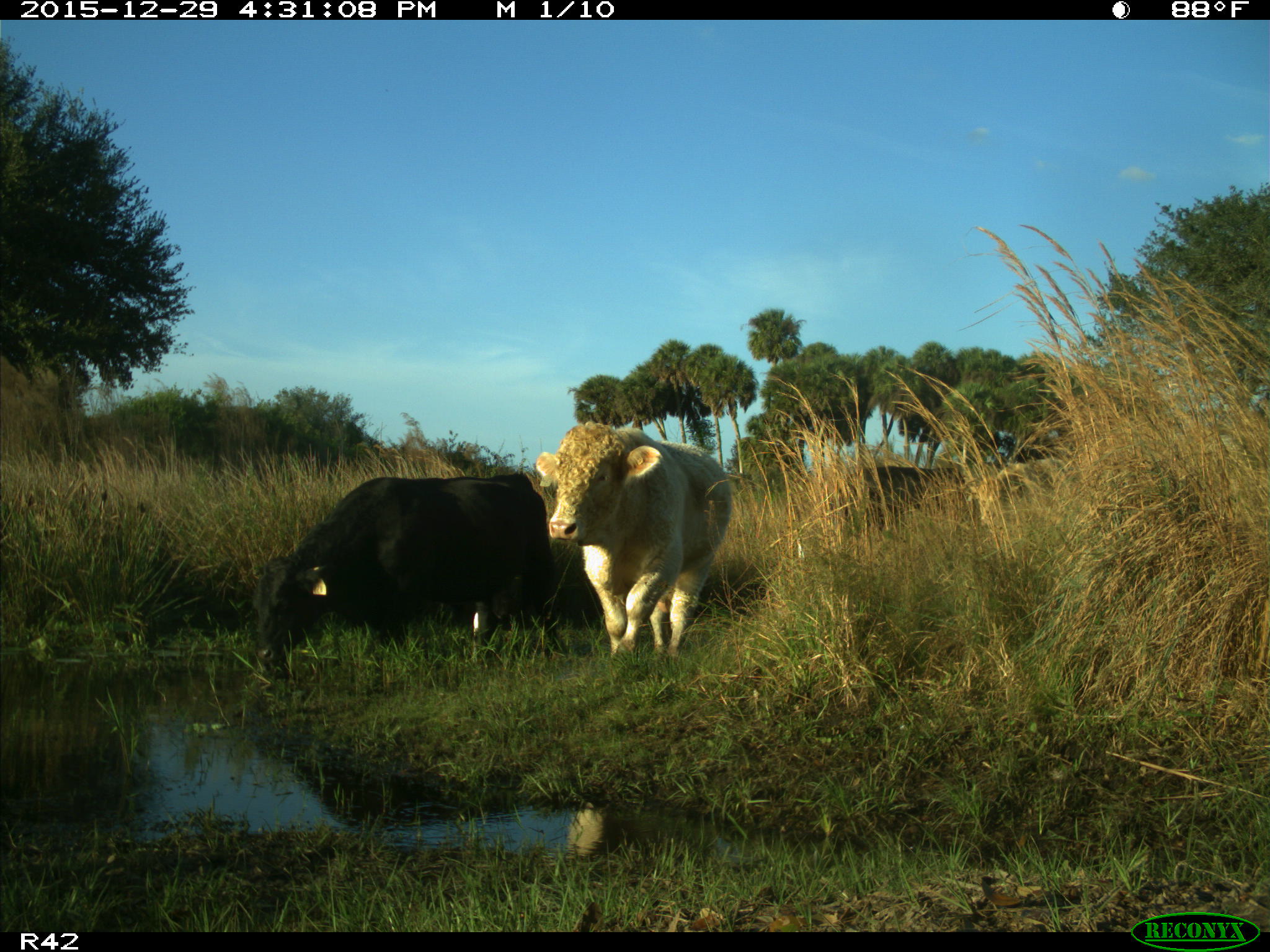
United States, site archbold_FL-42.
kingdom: Animalia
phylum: Chordata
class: Mammalia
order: Artiodactyla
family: Bovidae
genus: Bos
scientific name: Bos taurus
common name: domestic cow